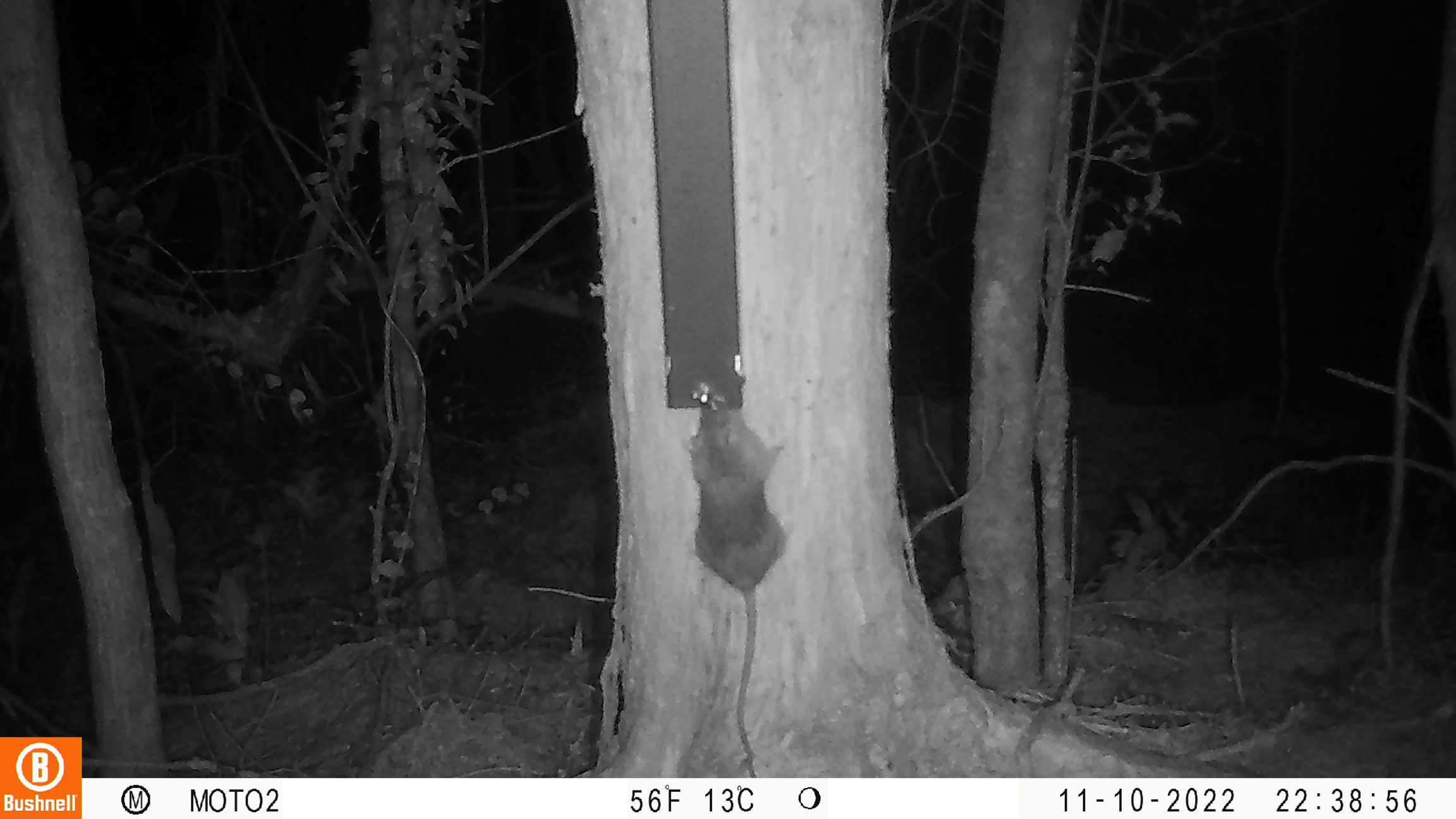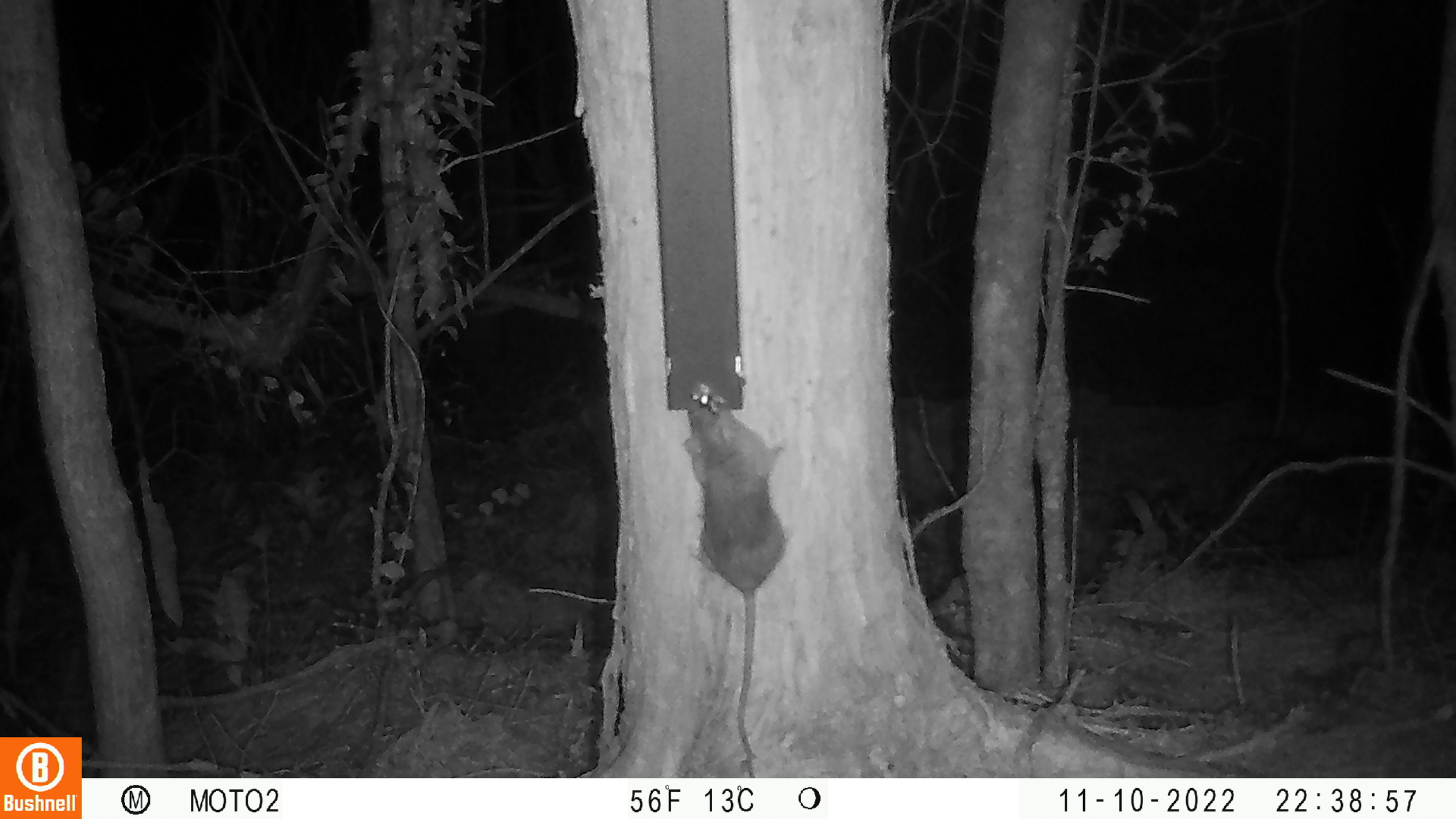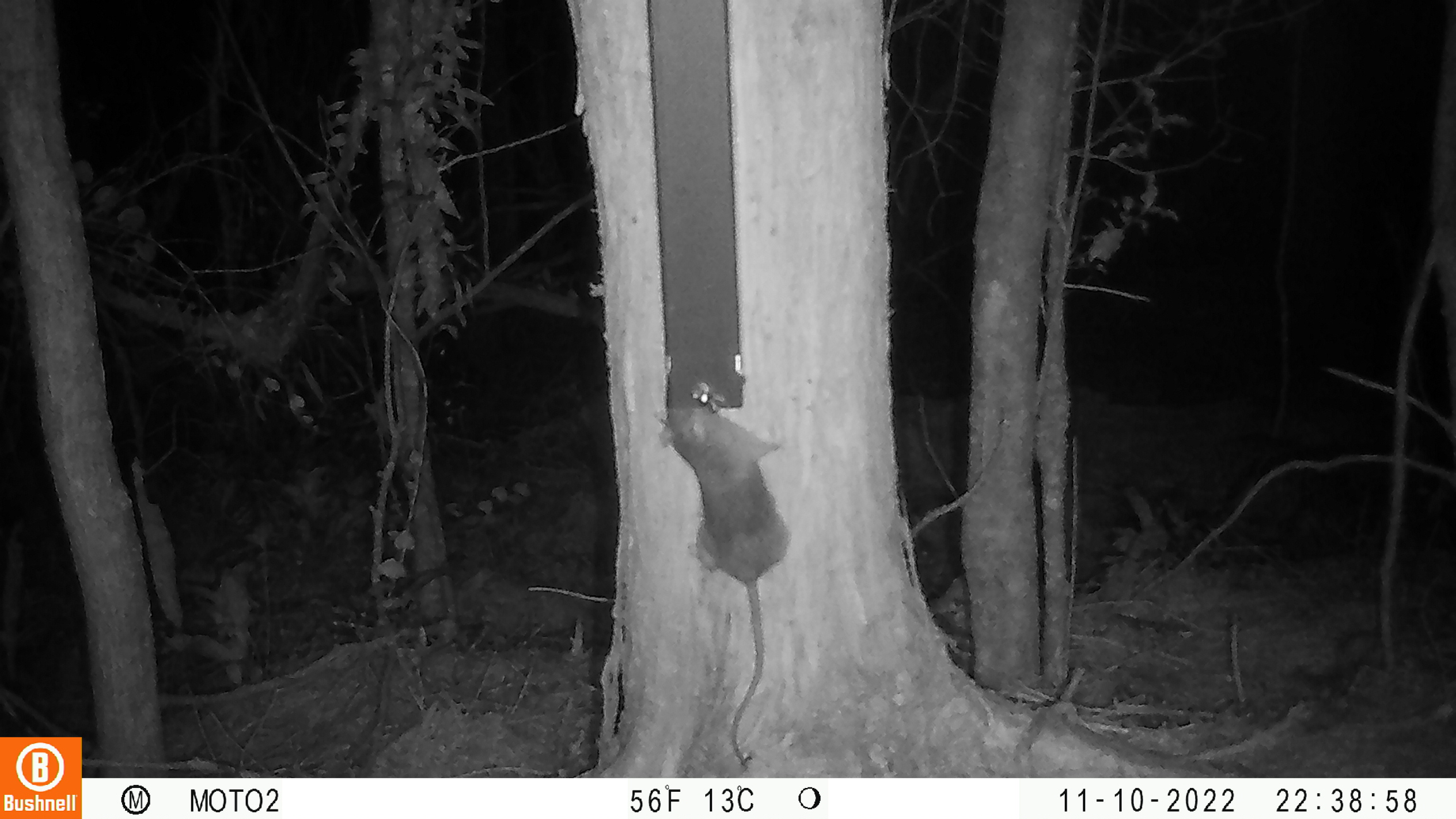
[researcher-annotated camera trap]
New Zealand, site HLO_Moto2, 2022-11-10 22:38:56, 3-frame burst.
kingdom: Animalia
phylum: Chordata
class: Mammalia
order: Rodentia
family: Muridae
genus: Rattus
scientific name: Rattus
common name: rat